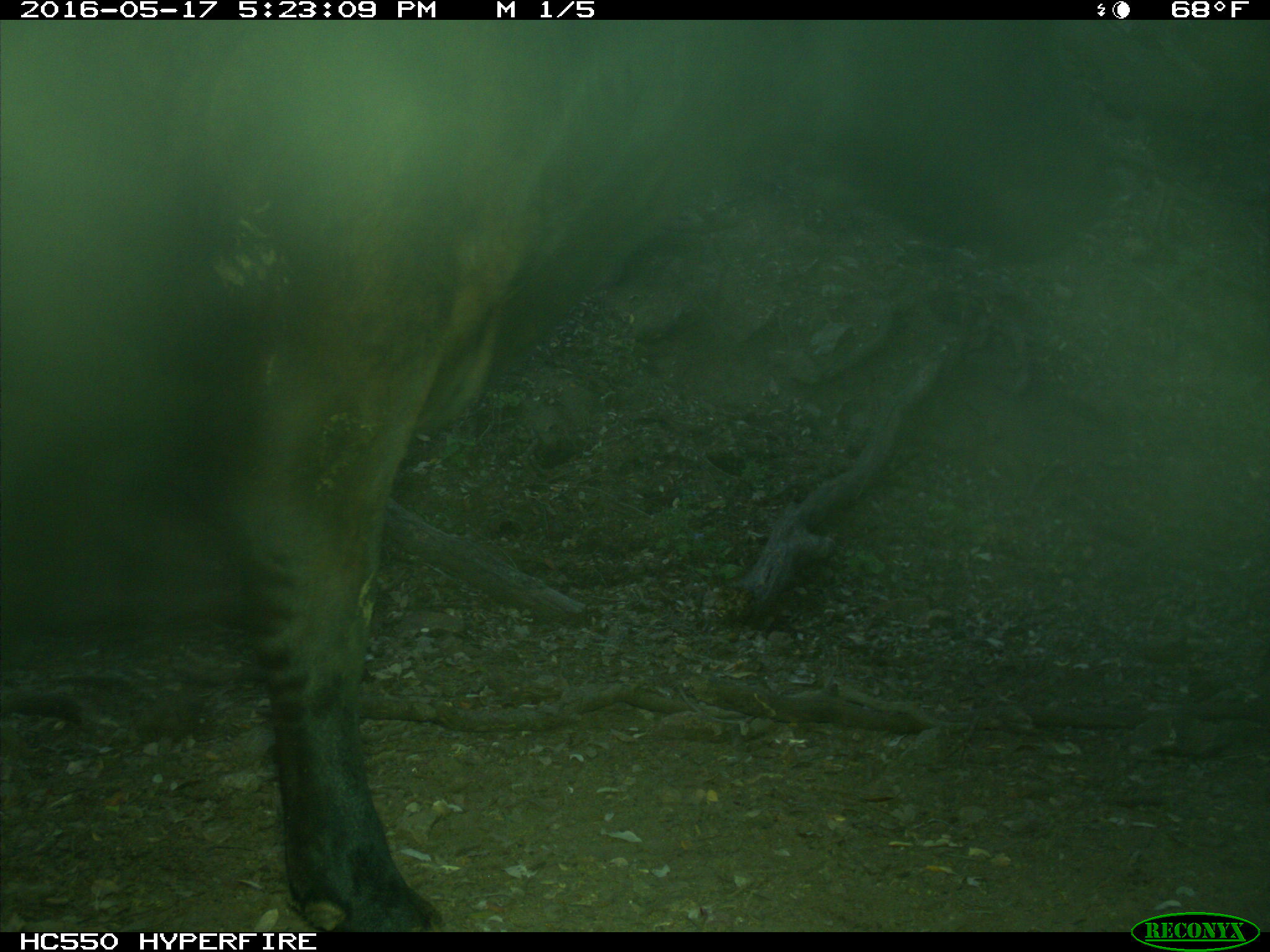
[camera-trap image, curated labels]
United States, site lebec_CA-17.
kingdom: Animalia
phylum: Chordata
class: Mammalia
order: Artiodactyla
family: Bovidae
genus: Bos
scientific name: Bos taurus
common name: domestic cow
Bos taurus (domestic cow).